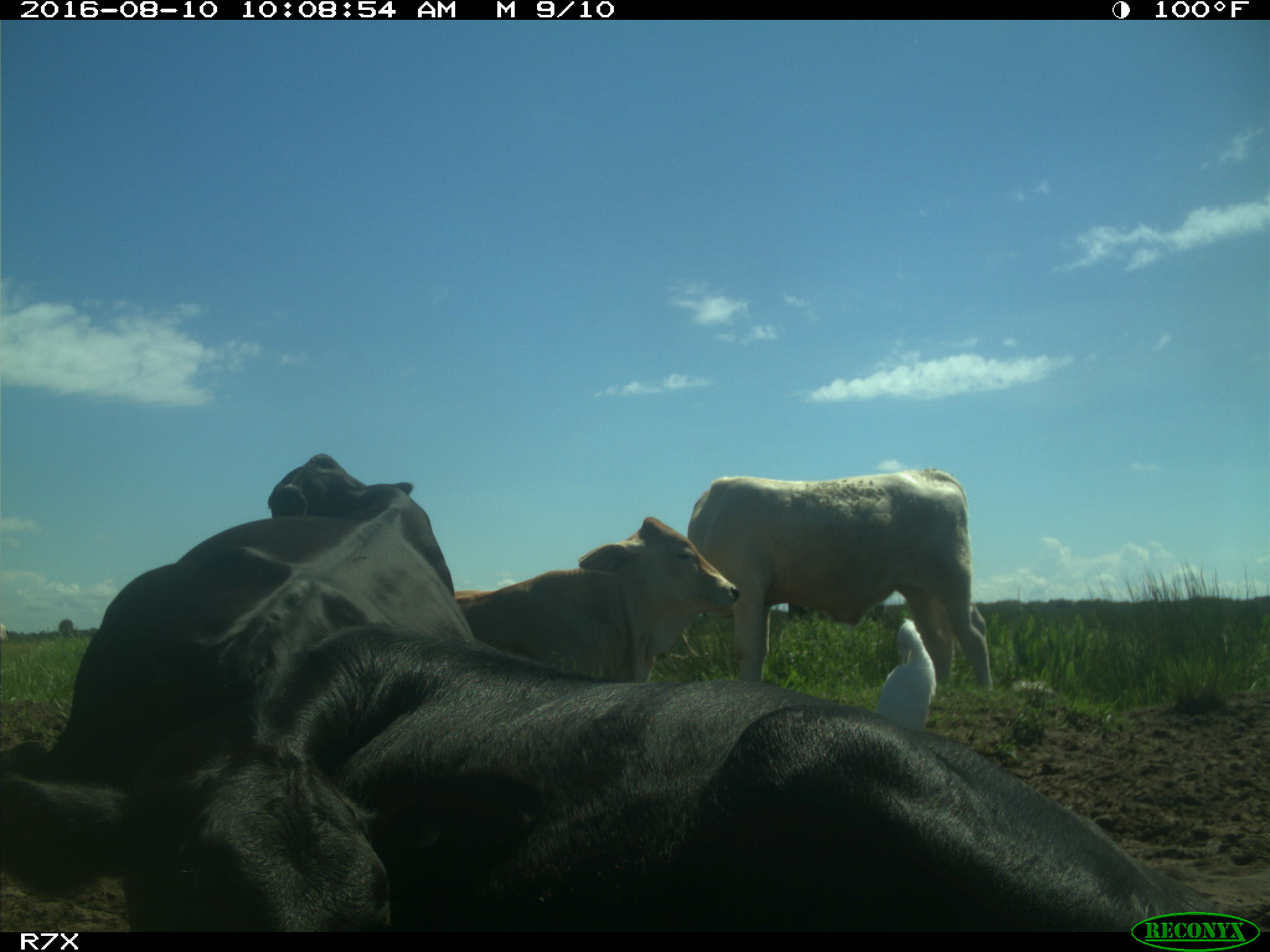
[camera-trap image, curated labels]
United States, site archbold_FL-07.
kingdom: Animalia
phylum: Chordata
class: Mammalia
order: Artiodactyla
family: Bovidae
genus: Bos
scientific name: Bos taurus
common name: domestic cow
Bos taurus (domestic cow).